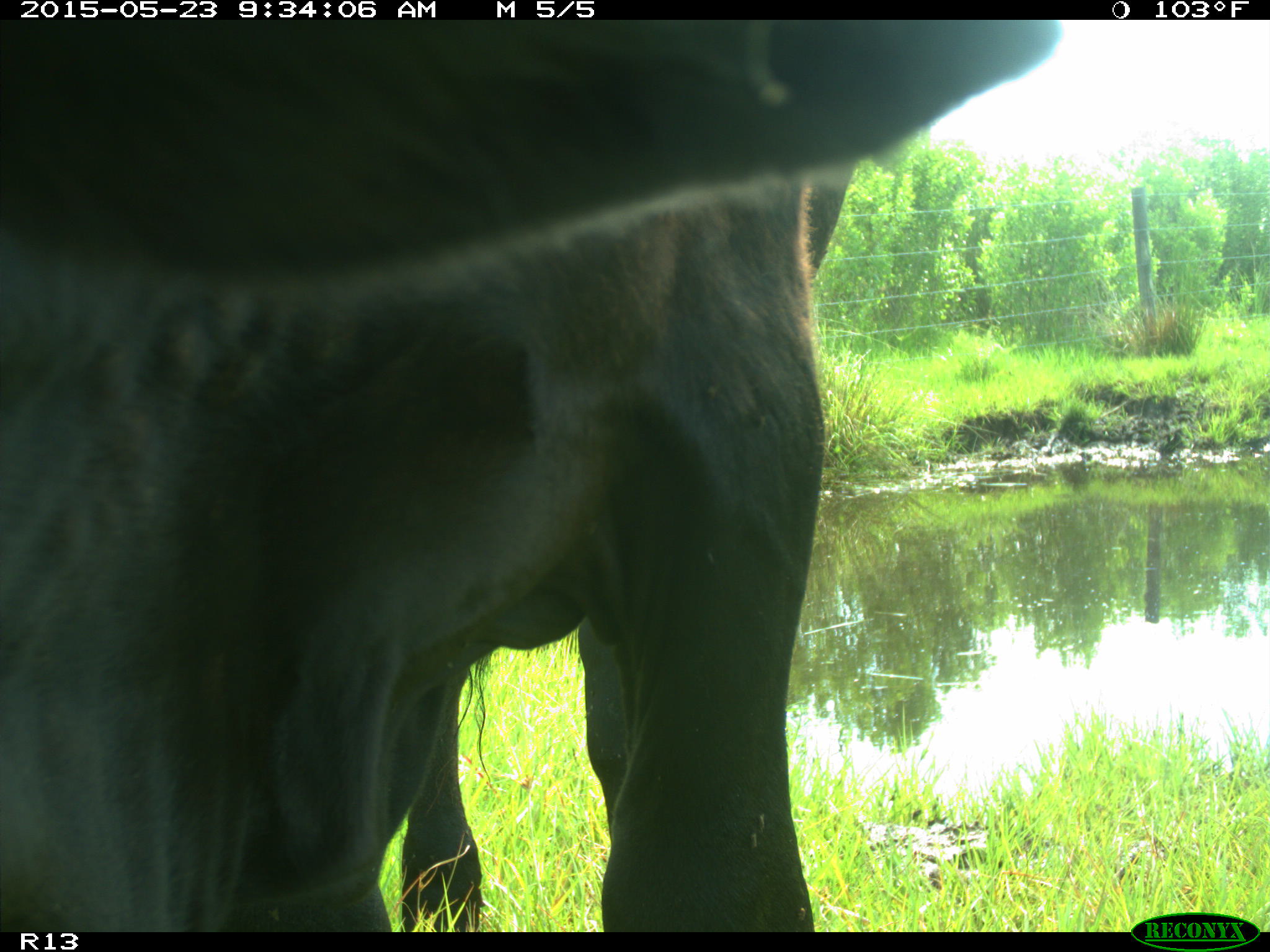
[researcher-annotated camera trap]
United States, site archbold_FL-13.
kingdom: Animalia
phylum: Chordata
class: Mammalia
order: Artiodactyla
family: Bovidae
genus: Bos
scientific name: Bos taurus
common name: domestic cow